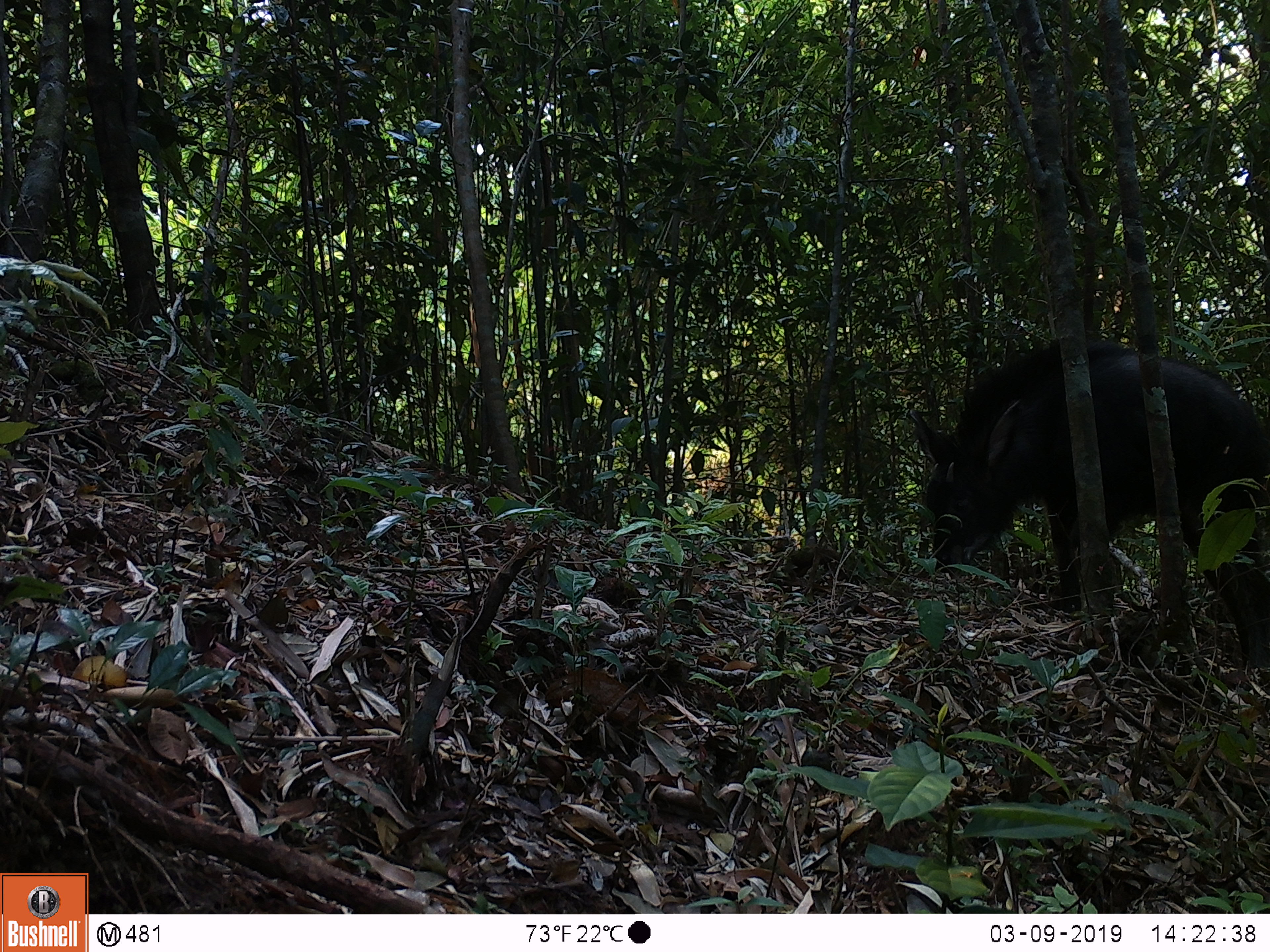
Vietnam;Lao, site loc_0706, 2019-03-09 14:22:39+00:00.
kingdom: Animalia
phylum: Chordata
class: Mammalia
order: Artiodactyla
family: Bovidae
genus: Capricornis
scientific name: Capricornis sumatraensis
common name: chinese serow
Chinese serow (Capricornis sumatraensis). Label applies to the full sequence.